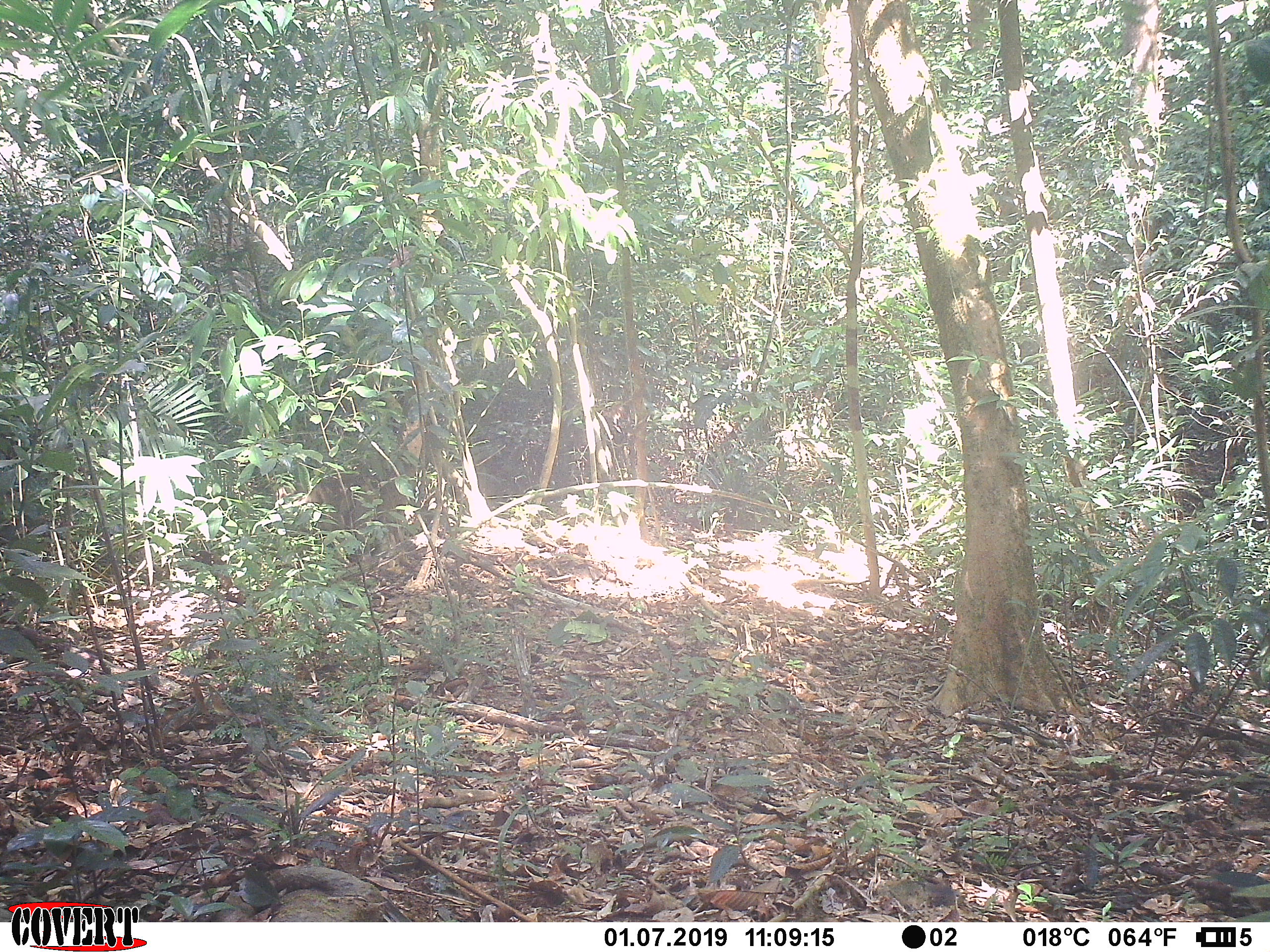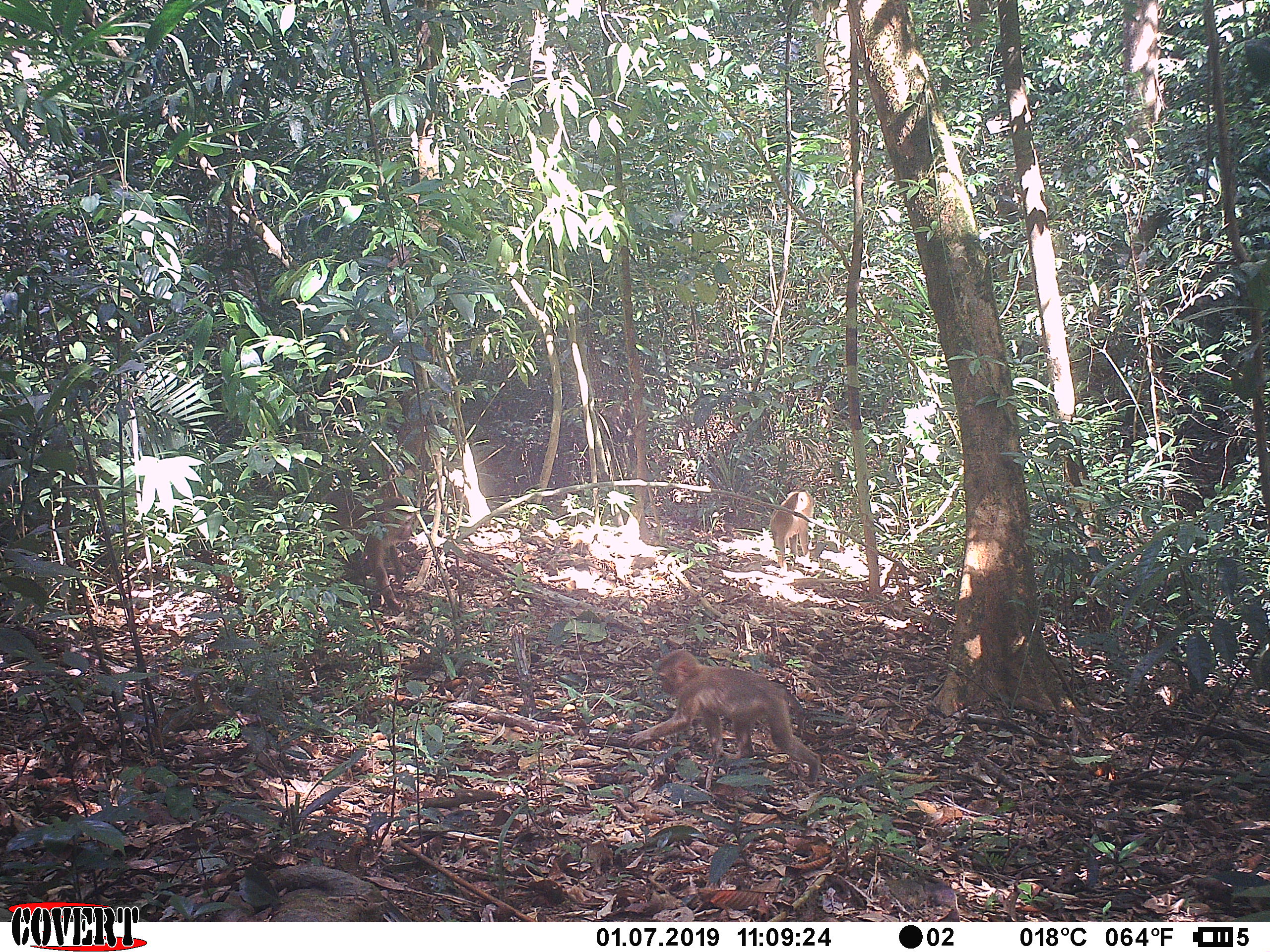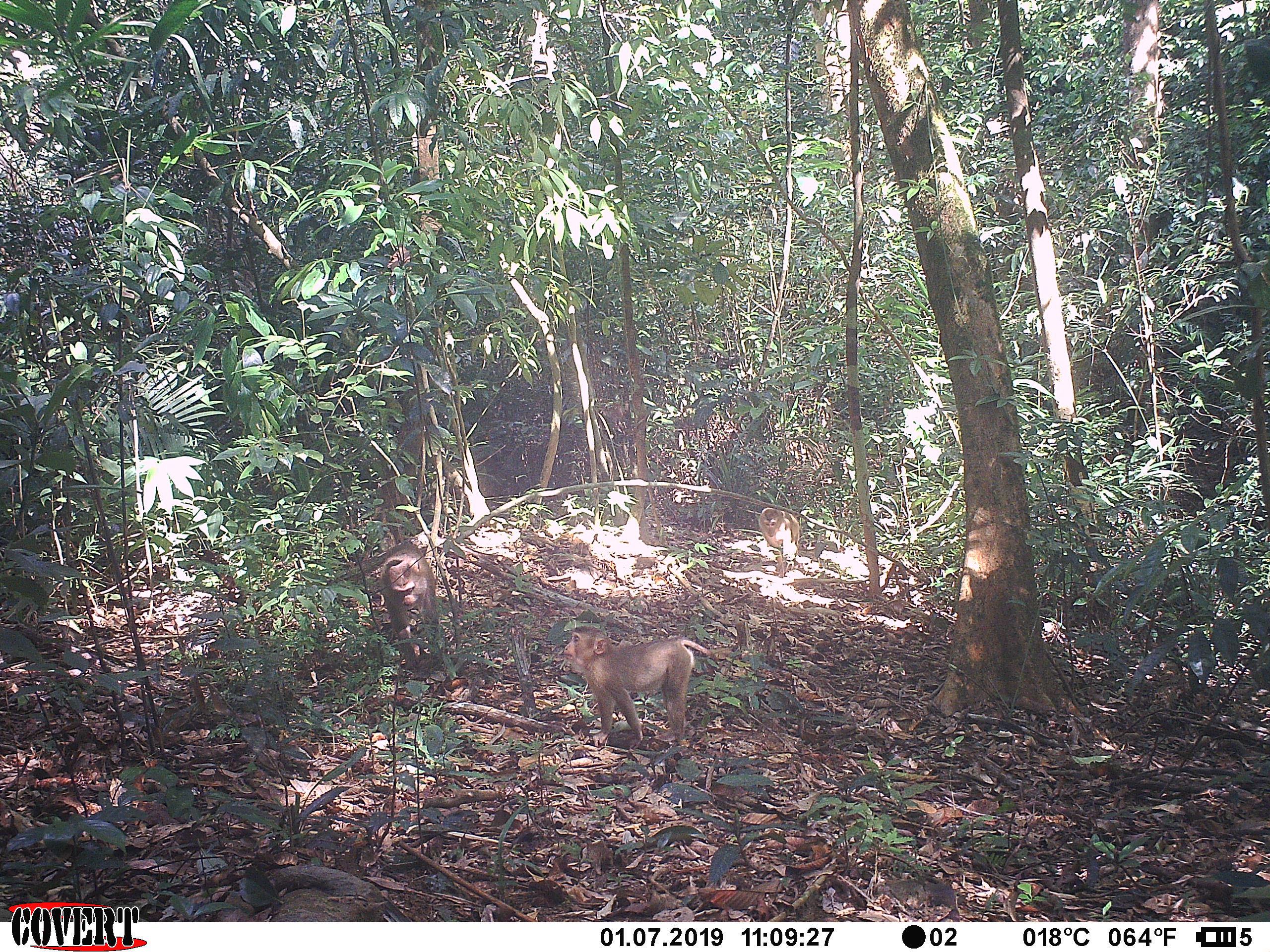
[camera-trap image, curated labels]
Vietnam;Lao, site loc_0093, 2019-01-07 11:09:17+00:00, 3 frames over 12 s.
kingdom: Animalia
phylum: Chordata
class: Mammalia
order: Primates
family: Cercopithecidae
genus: Macaca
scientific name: Macaca nemestrina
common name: pig-tailed macaque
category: pig tailed macaque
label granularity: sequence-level